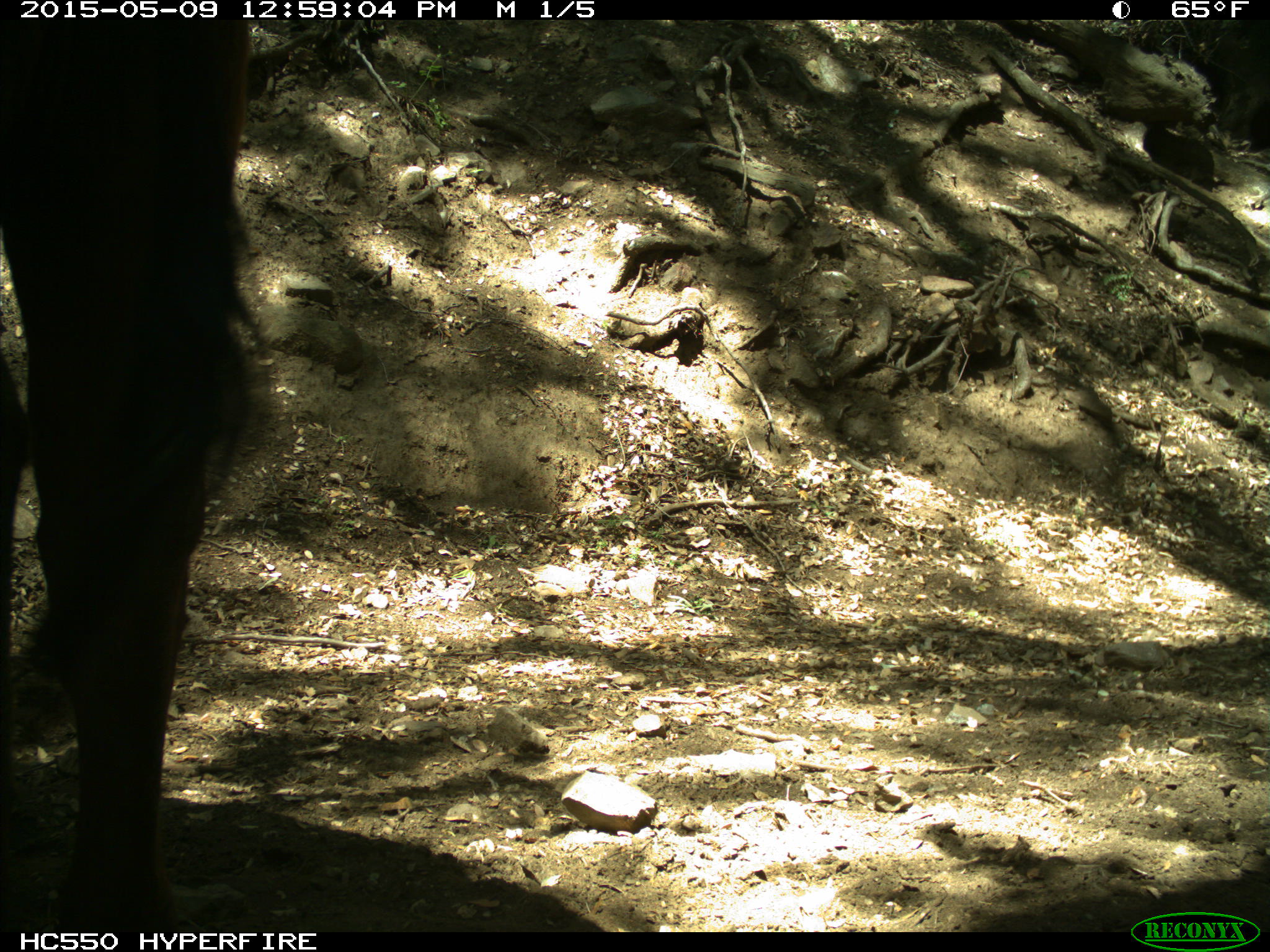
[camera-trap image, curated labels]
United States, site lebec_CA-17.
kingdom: Animalia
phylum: Chordata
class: Mammalia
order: Artiodactyla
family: Bovidae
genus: Bos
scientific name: Bos taurus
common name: domestic cow